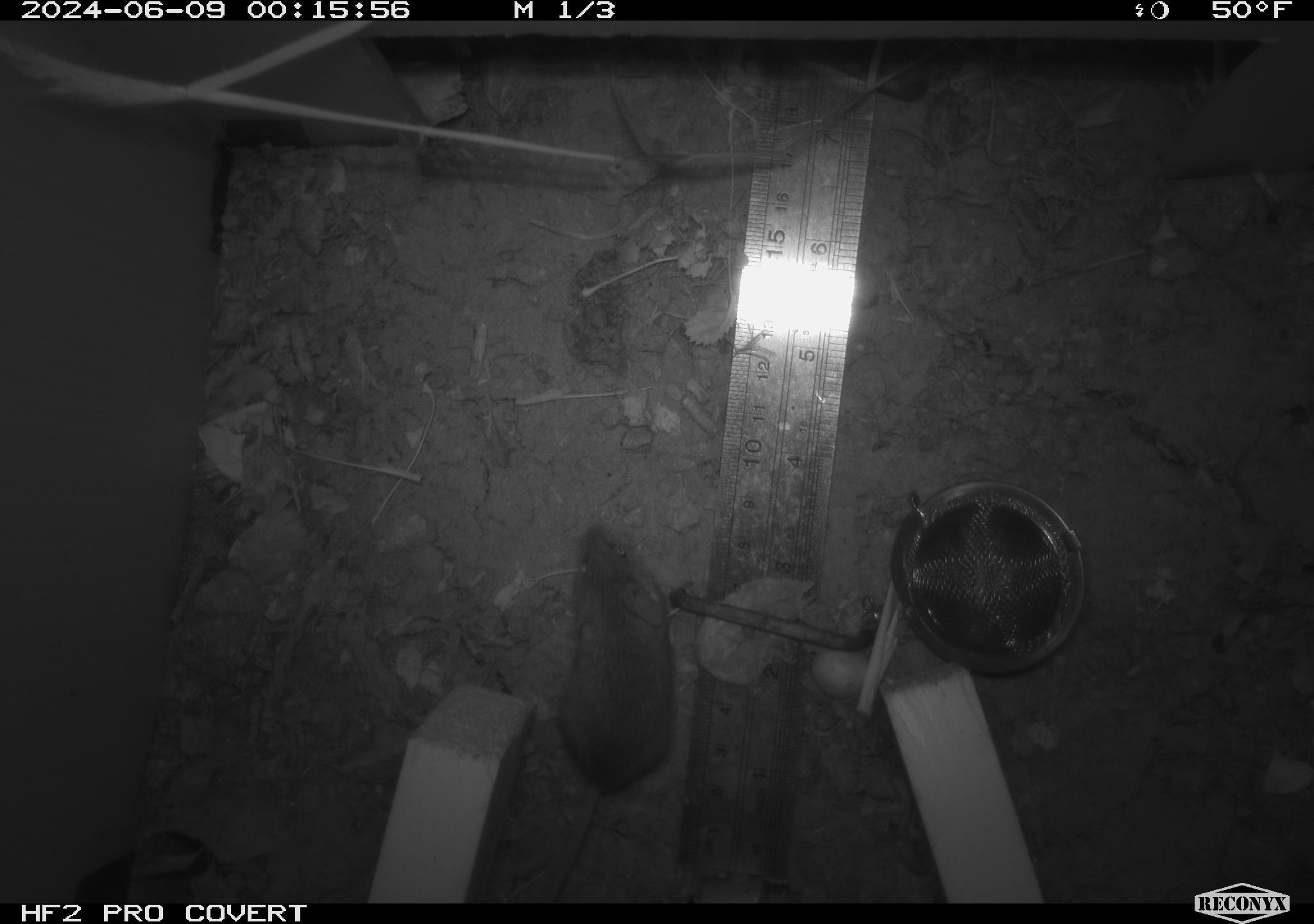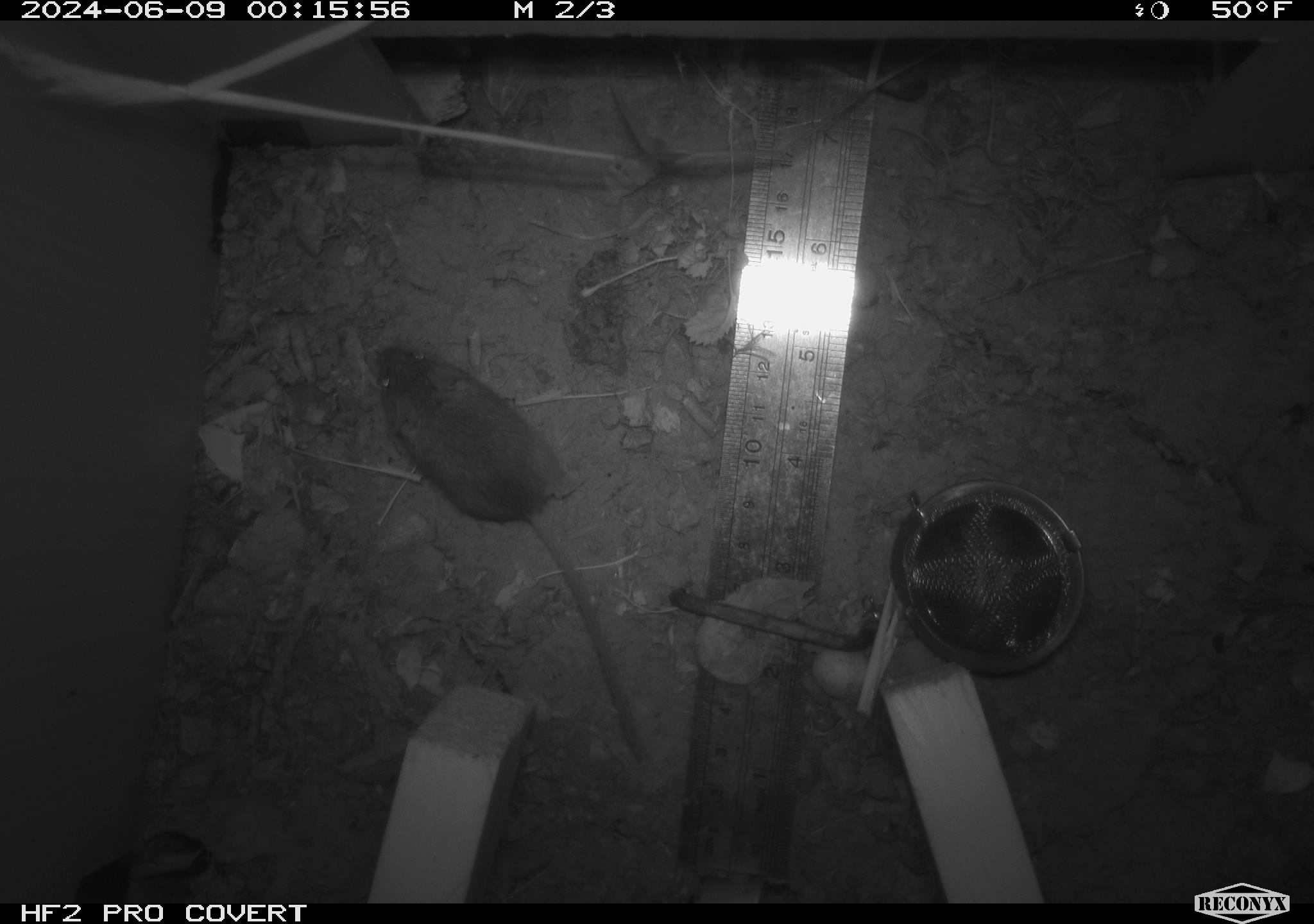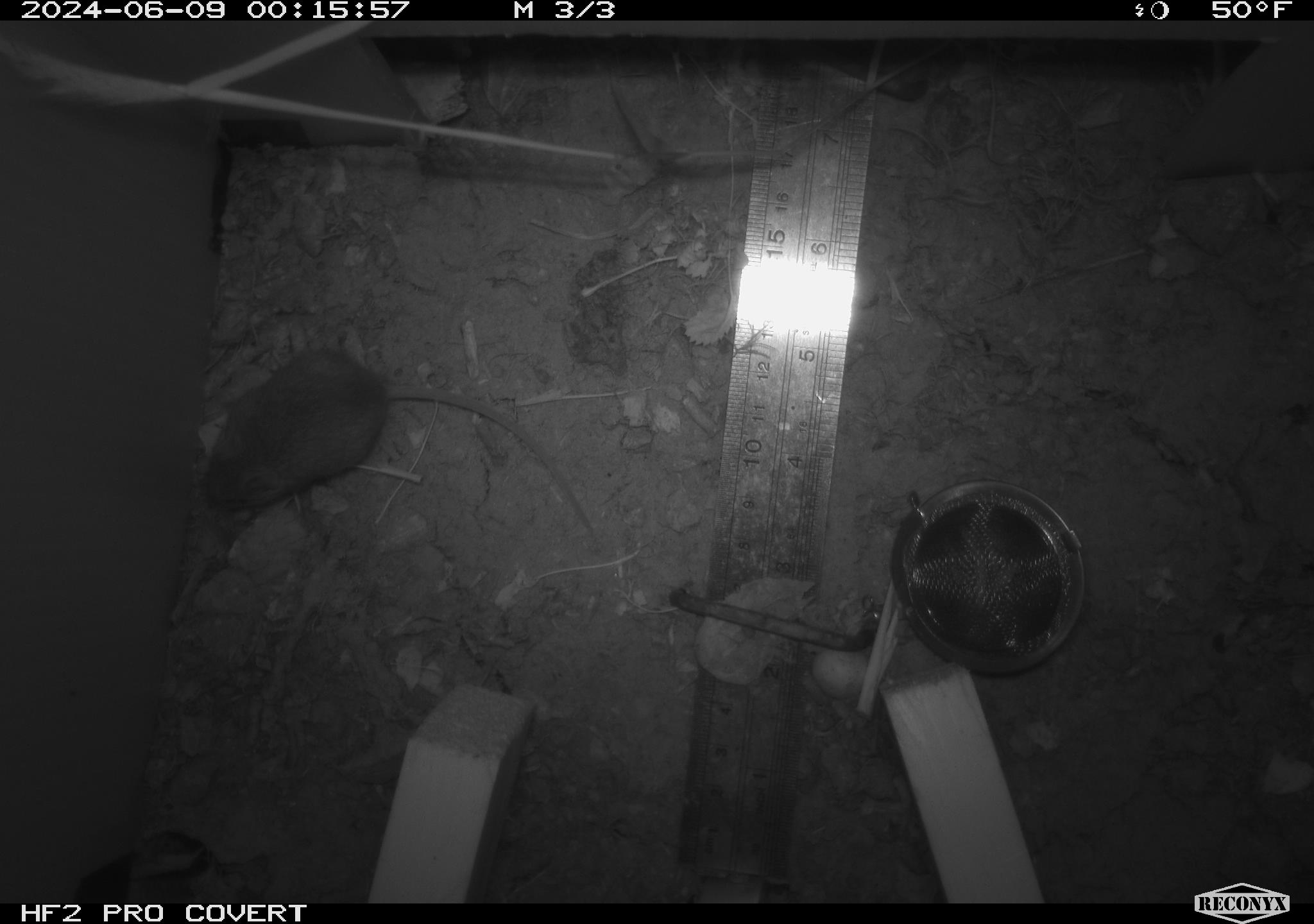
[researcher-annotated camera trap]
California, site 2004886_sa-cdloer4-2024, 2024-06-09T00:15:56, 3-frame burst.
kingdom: Animalia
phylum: Chordata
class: Mammalia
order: Rodentia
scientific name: Rodentia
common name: rodent